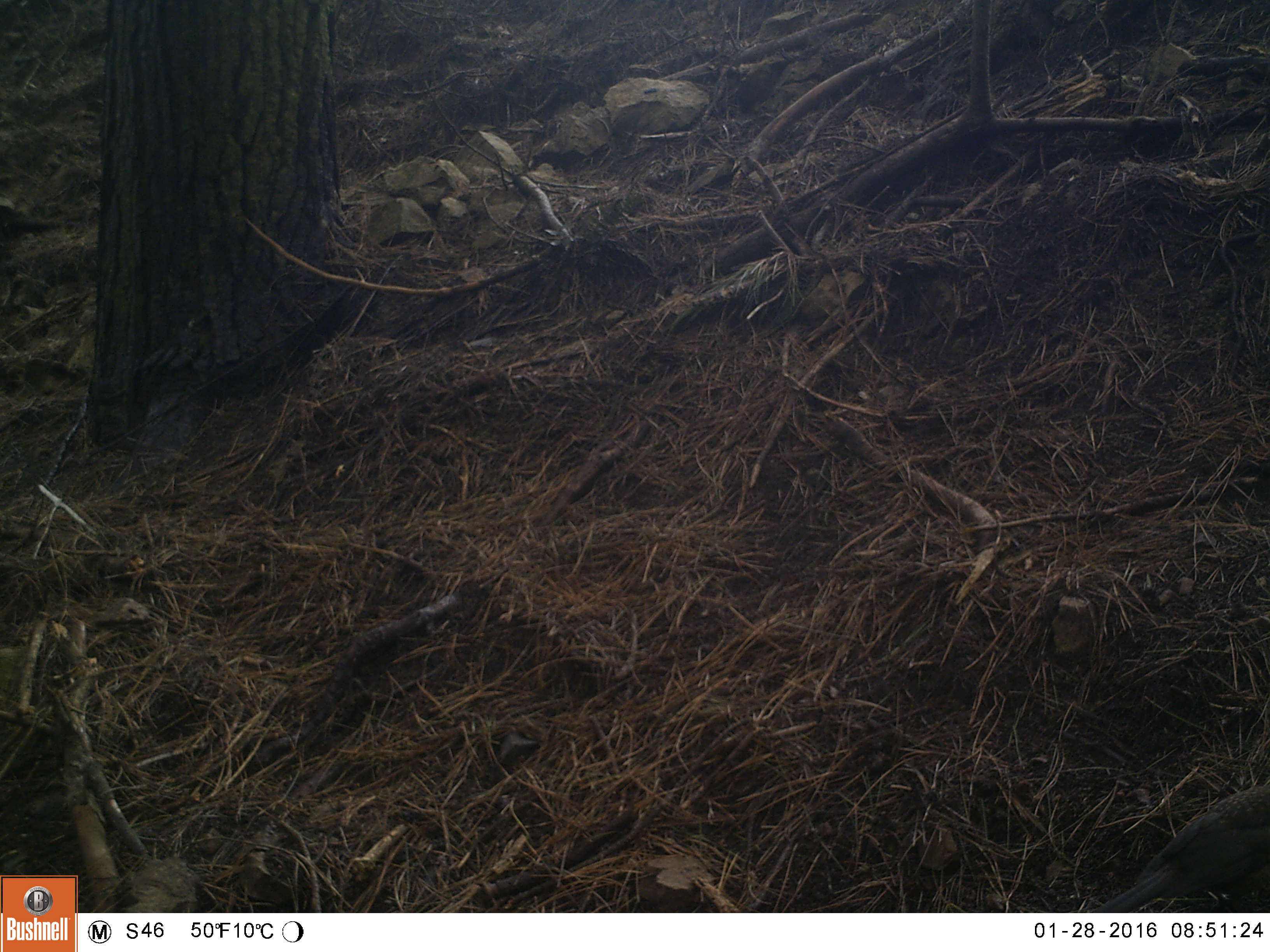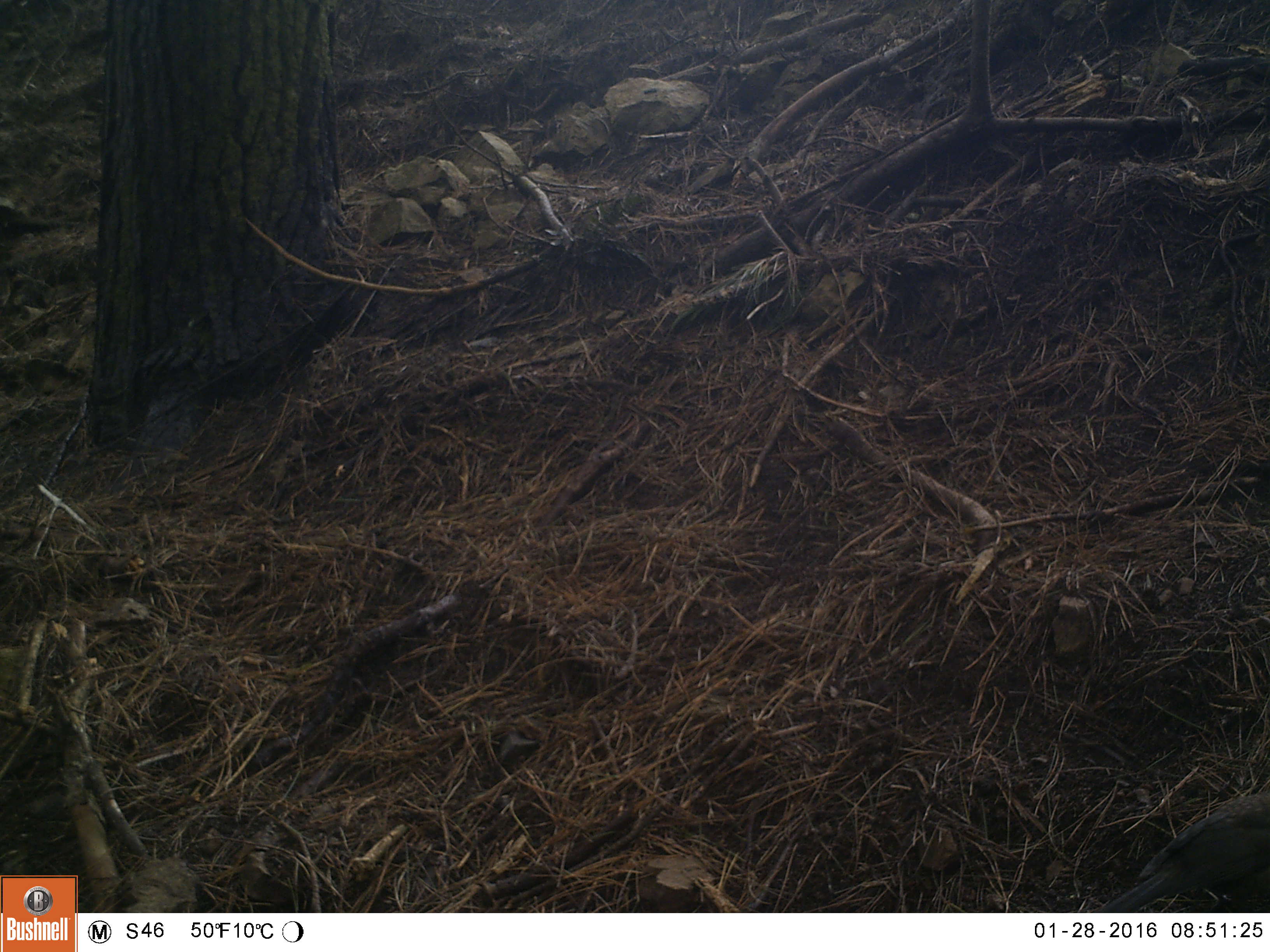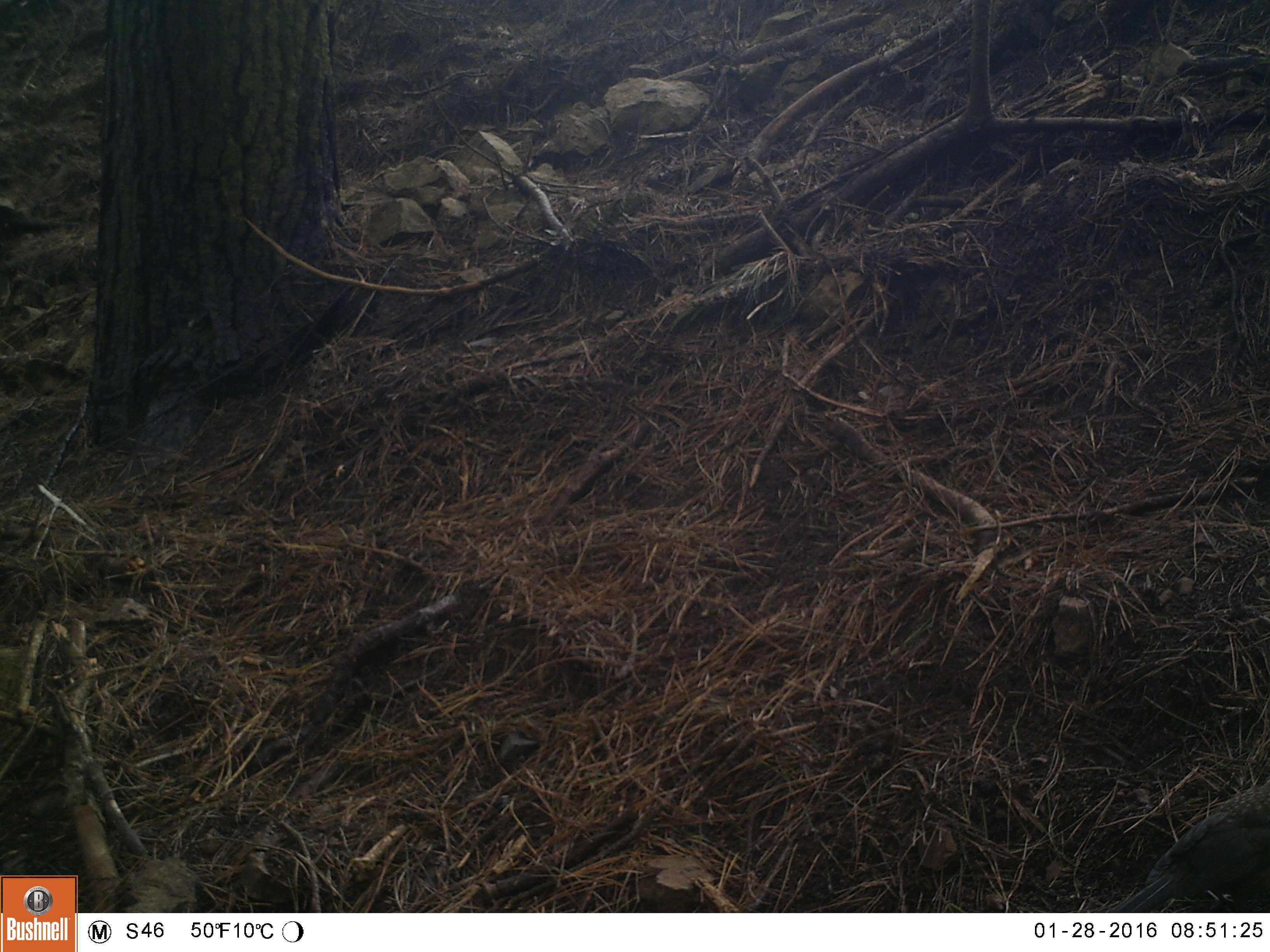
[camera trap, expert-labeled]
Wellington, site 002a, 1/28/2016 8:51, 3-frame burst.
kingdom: Animalia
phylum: Chordata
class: Aves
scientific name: Aves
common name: bird